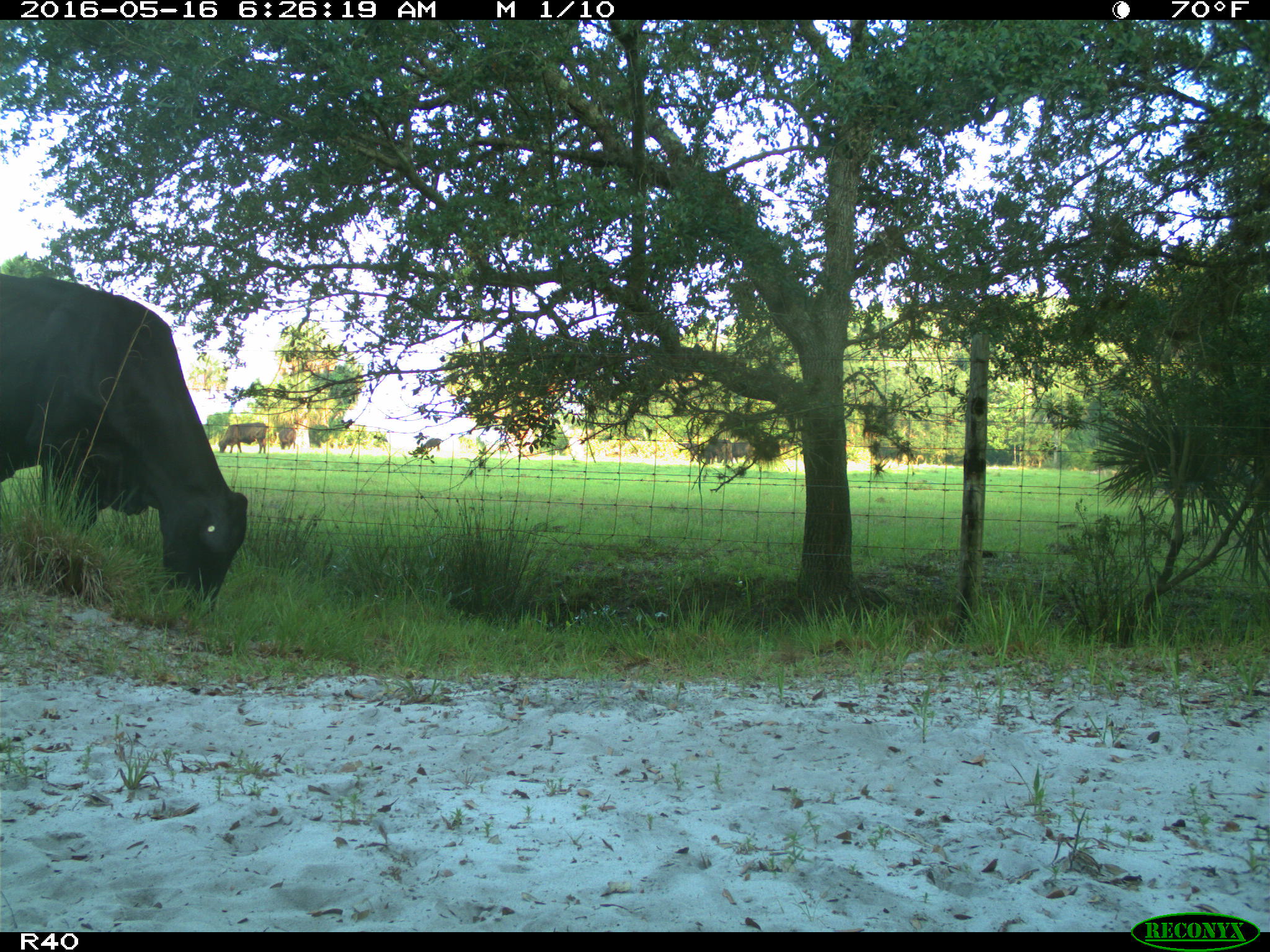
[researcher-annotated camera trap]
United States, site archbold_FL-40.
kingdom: Animalia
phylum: Chordata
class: Mammalia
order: Artiodactyla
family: Bovidae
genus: Bos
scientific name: Bos taurus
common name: domestic cow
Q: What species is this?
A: Bos taurus (domestic cow).